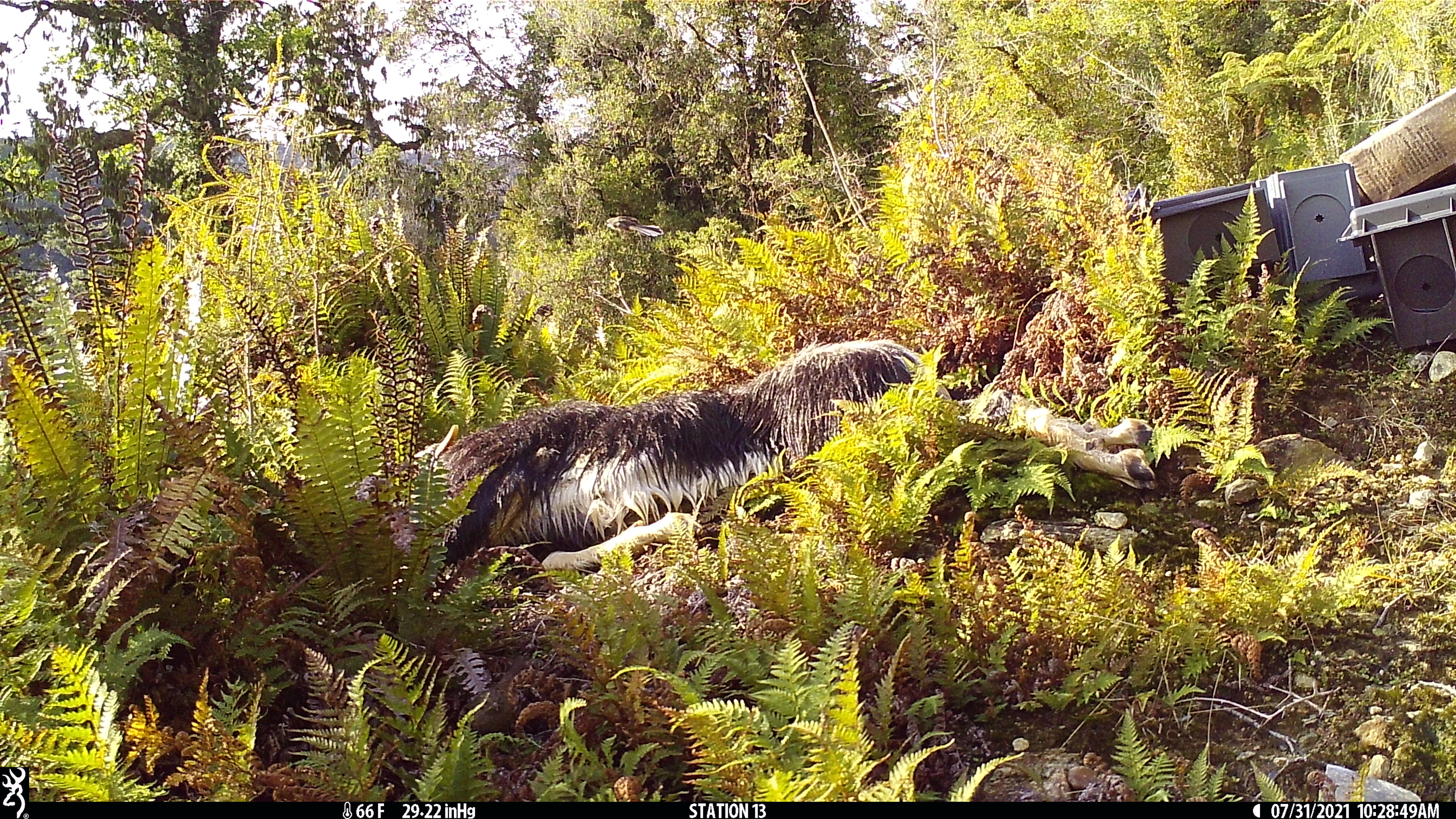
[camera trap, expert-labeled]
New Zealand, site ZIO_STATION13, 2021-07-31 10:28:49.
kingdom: Animalia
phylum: Chordata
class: Aves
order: Passeriformes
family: Rhipiduridae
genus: Rhipidura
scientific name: Rhipidura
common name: fantails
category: fantail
Fantail (fantails) (Rhipidura).